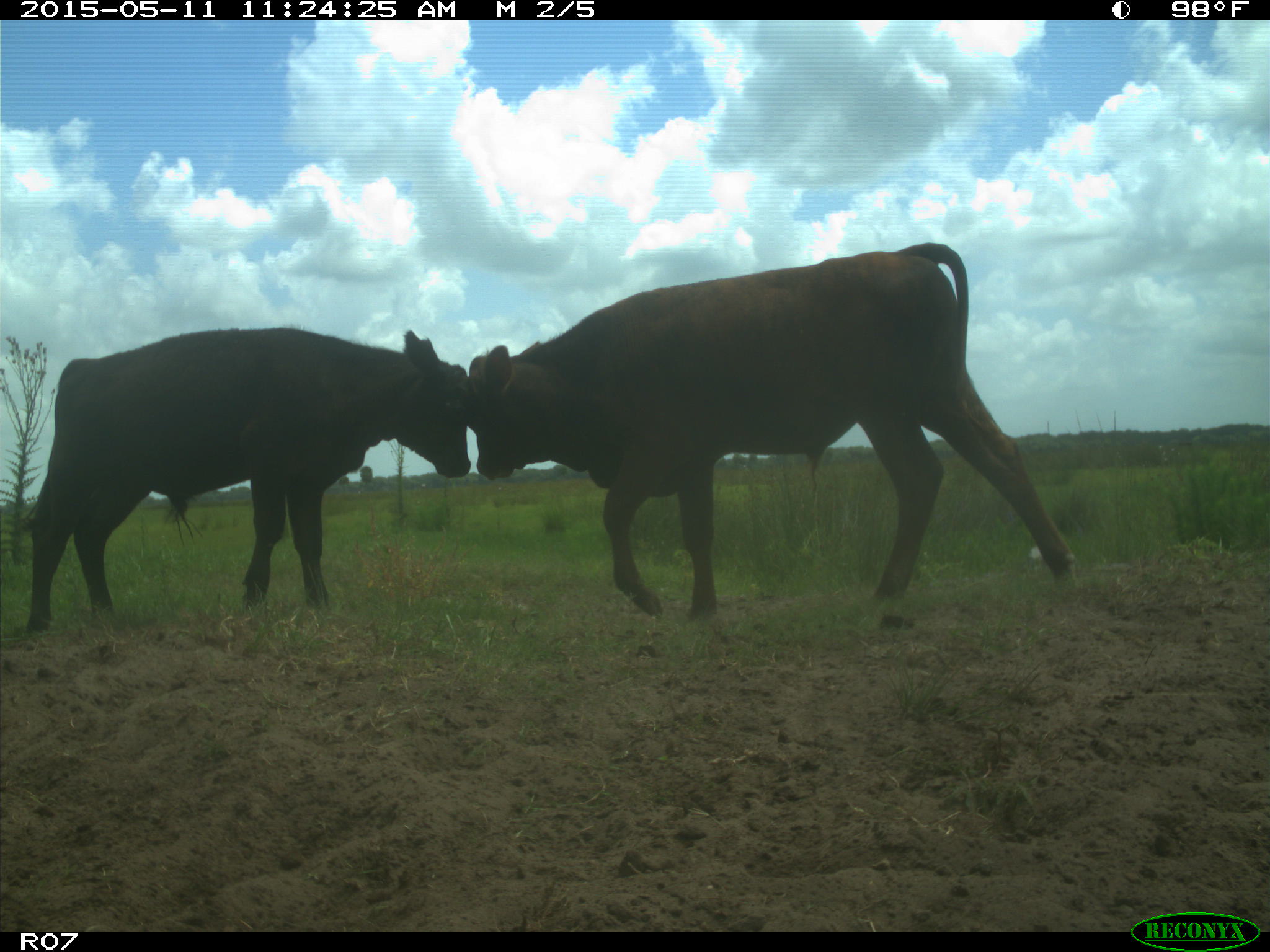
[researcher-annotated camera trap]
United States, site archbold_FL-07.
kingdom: Animalia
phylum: Chordata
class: Mammalia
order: Artiodactyla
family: Bovidae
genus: Bos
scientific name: Bos taurus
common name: domestic cow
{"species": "Bos taurus (domestic cow)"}